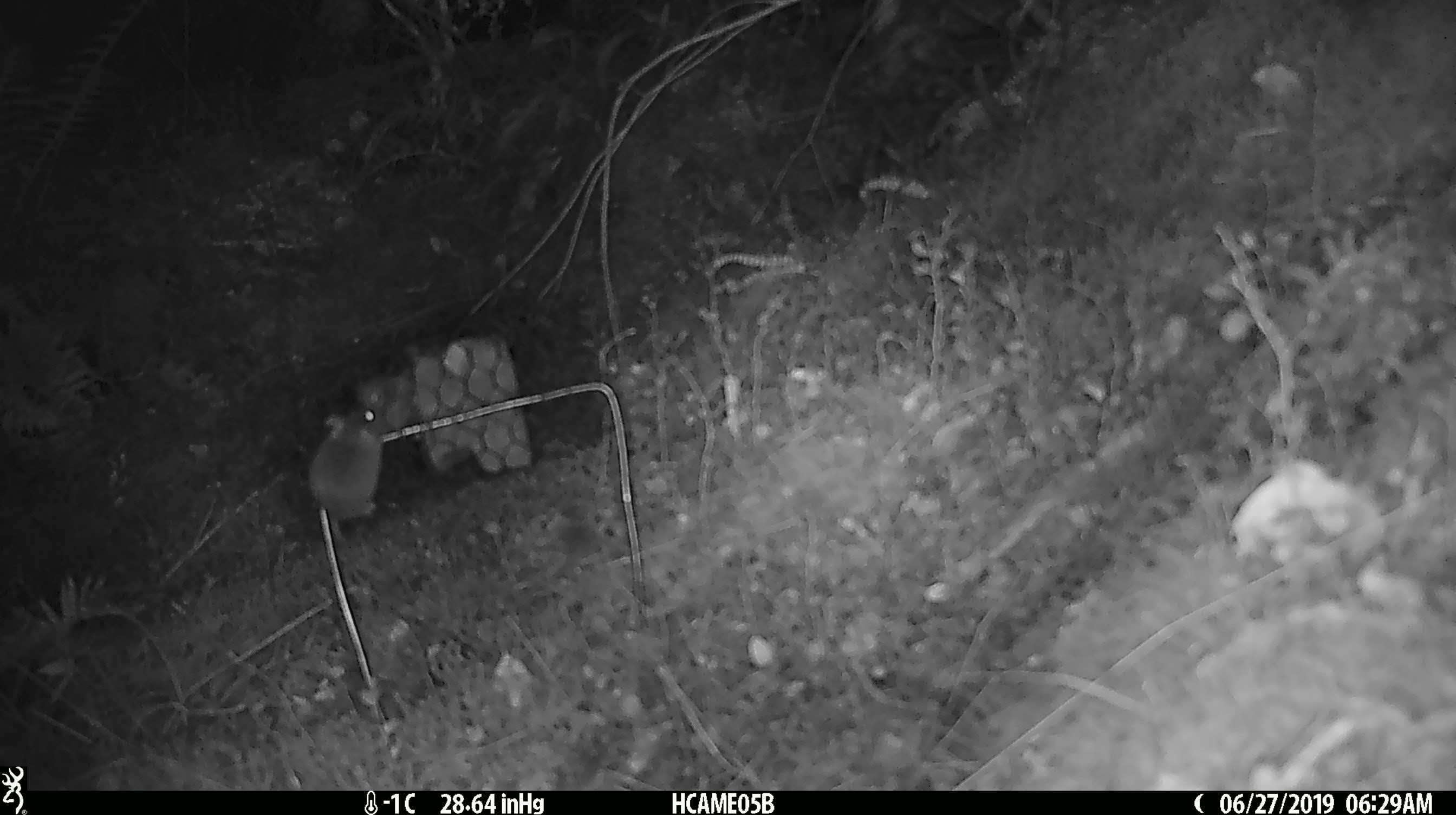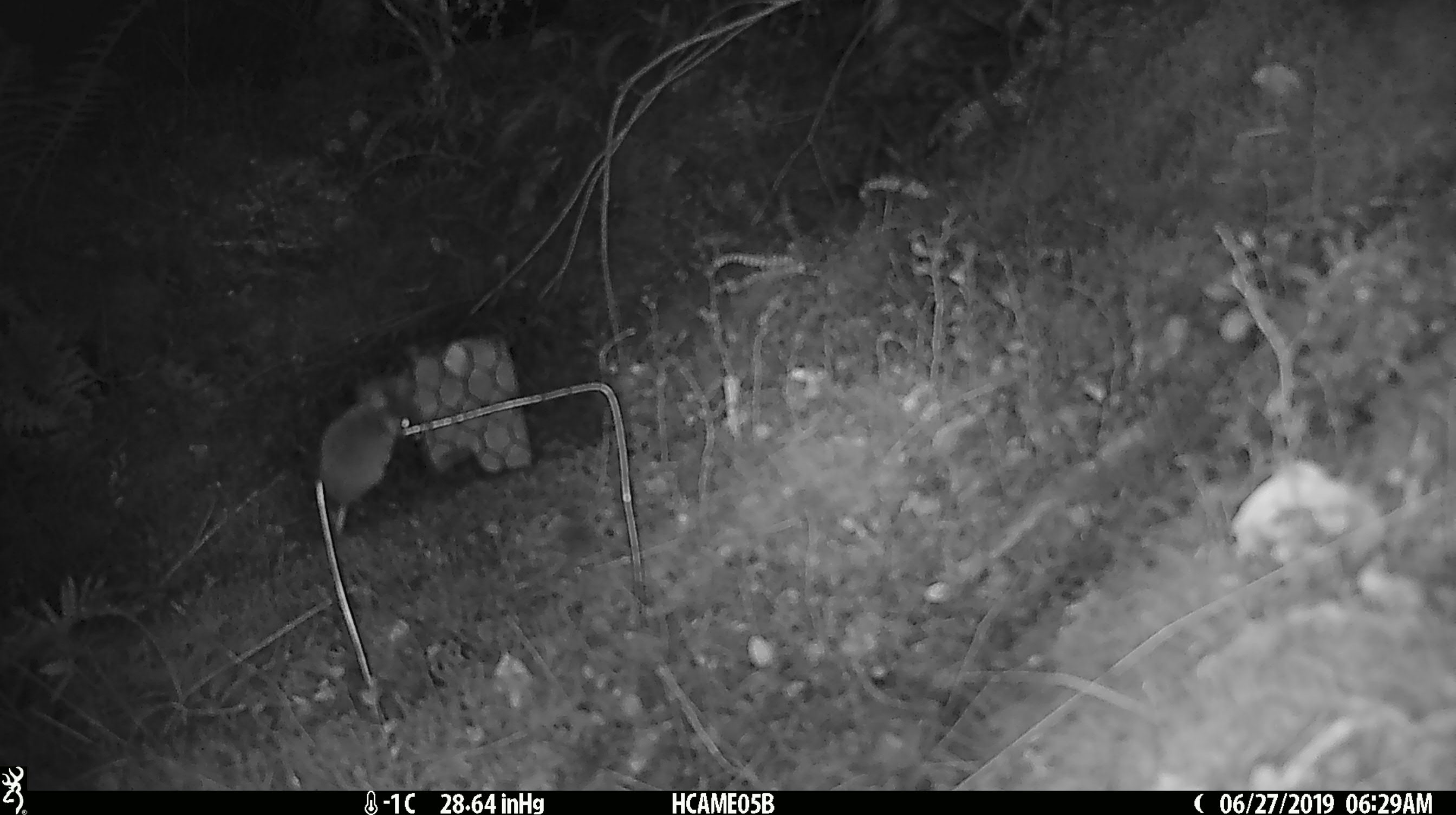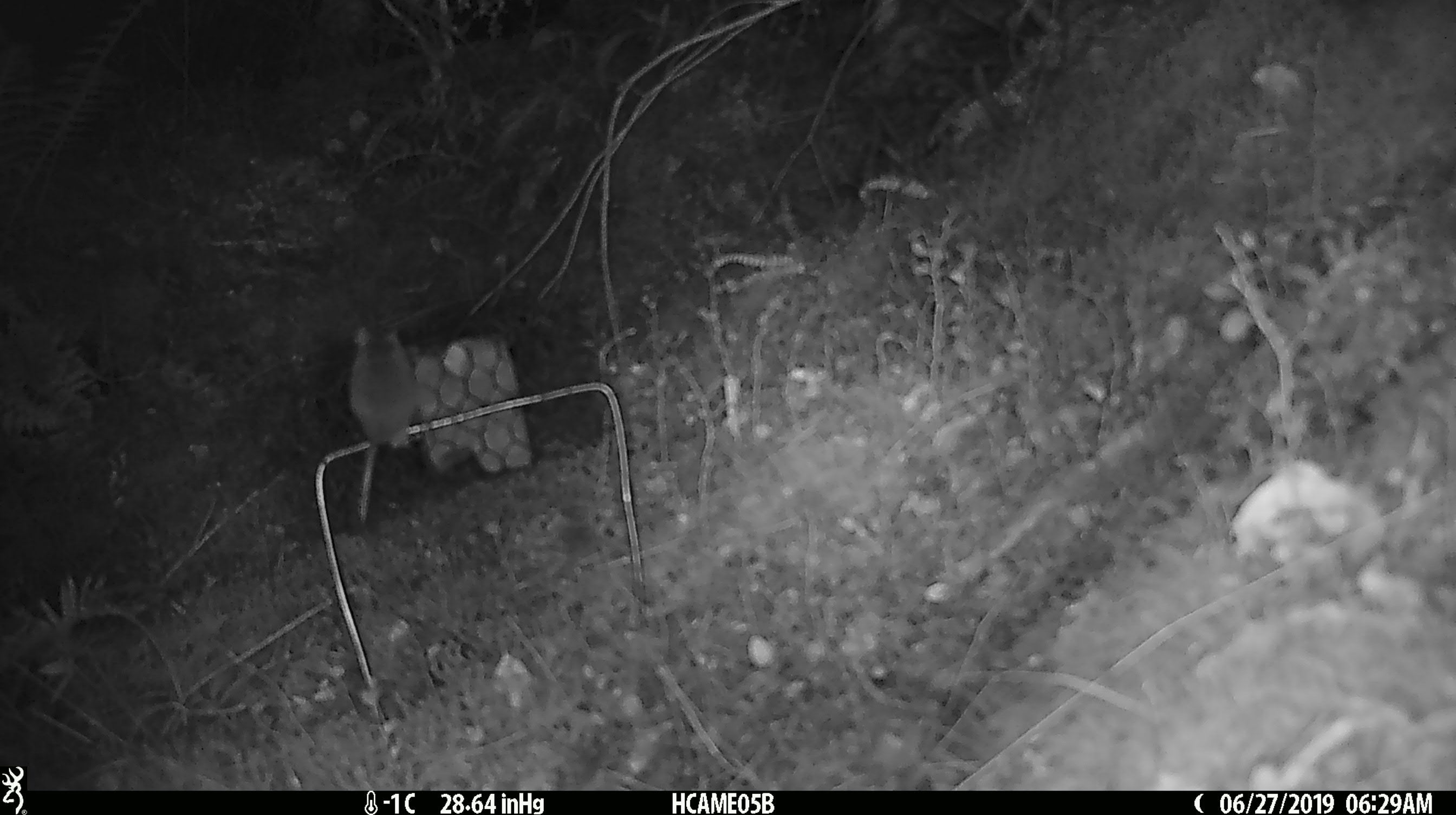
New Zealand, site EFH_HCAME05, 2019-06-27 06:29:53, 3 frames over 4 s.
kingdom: Animalia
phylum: Chordata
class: Mammalia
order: Rodentia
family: Muridae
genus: Mus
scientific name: Mus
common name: mouse